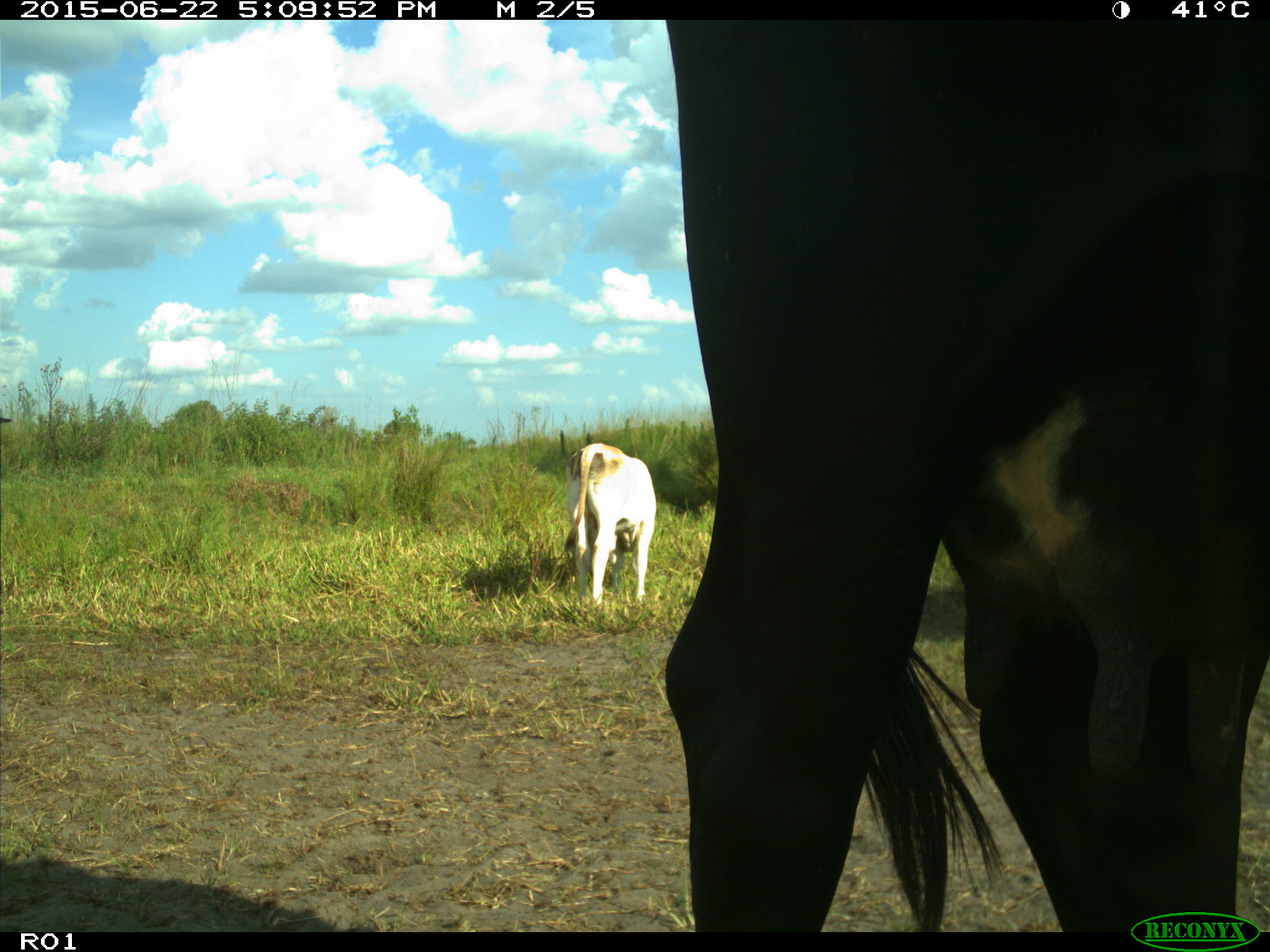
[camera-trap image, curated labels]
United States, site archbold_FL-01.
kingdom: Animalia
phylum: Chordata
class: Mammalia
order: Artiodactyla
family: Bovidae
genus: Bos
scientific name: Bos taurus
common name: domestic cow